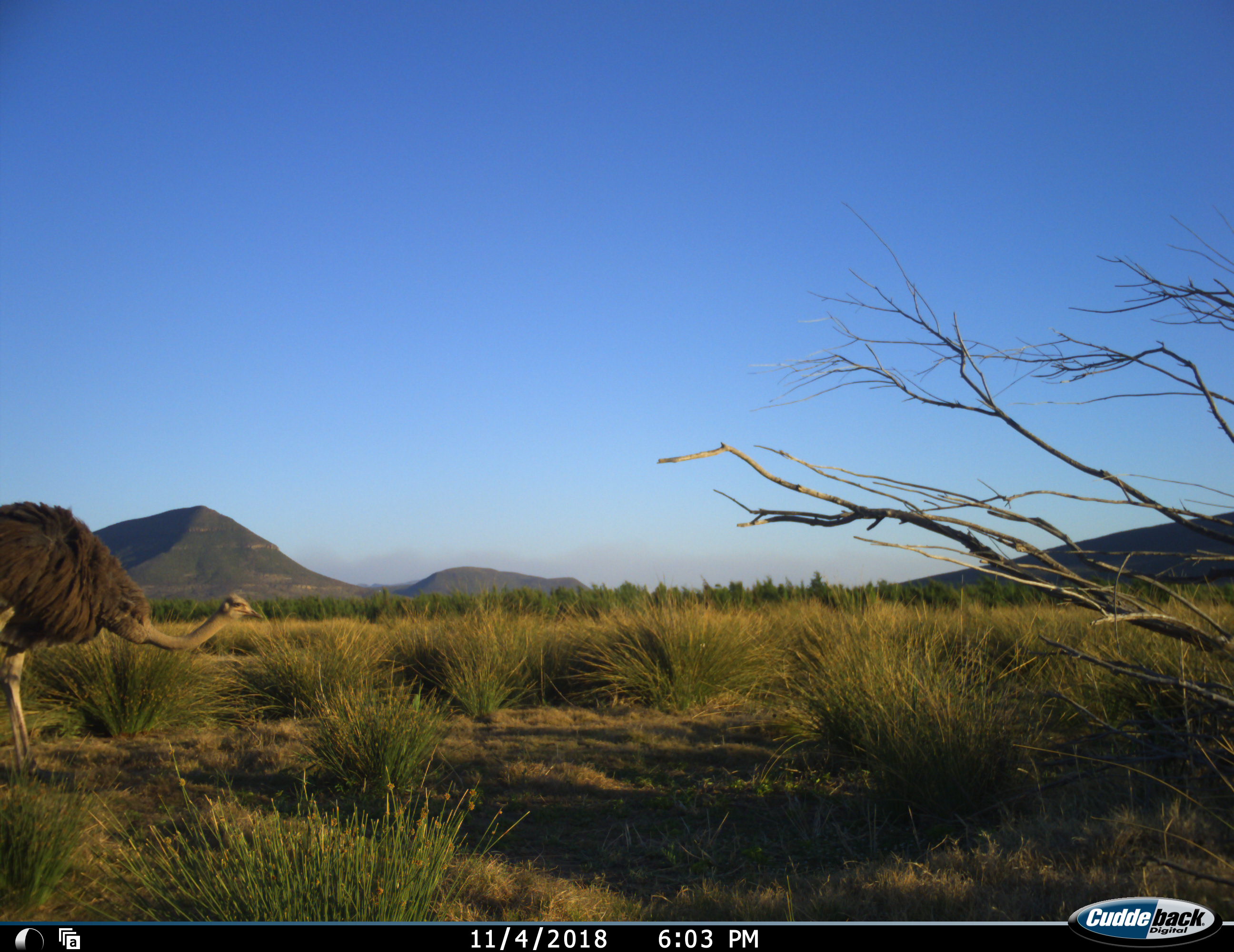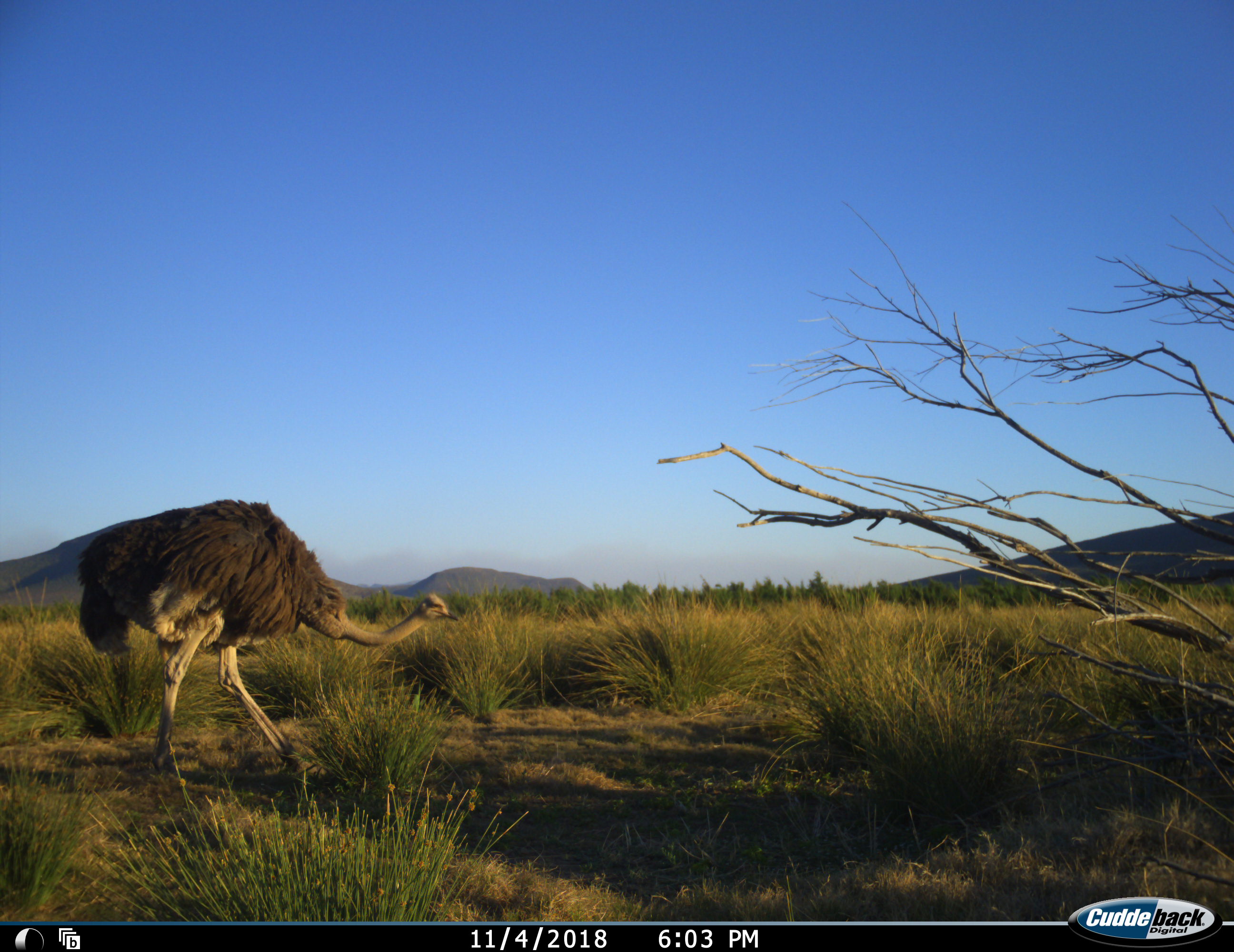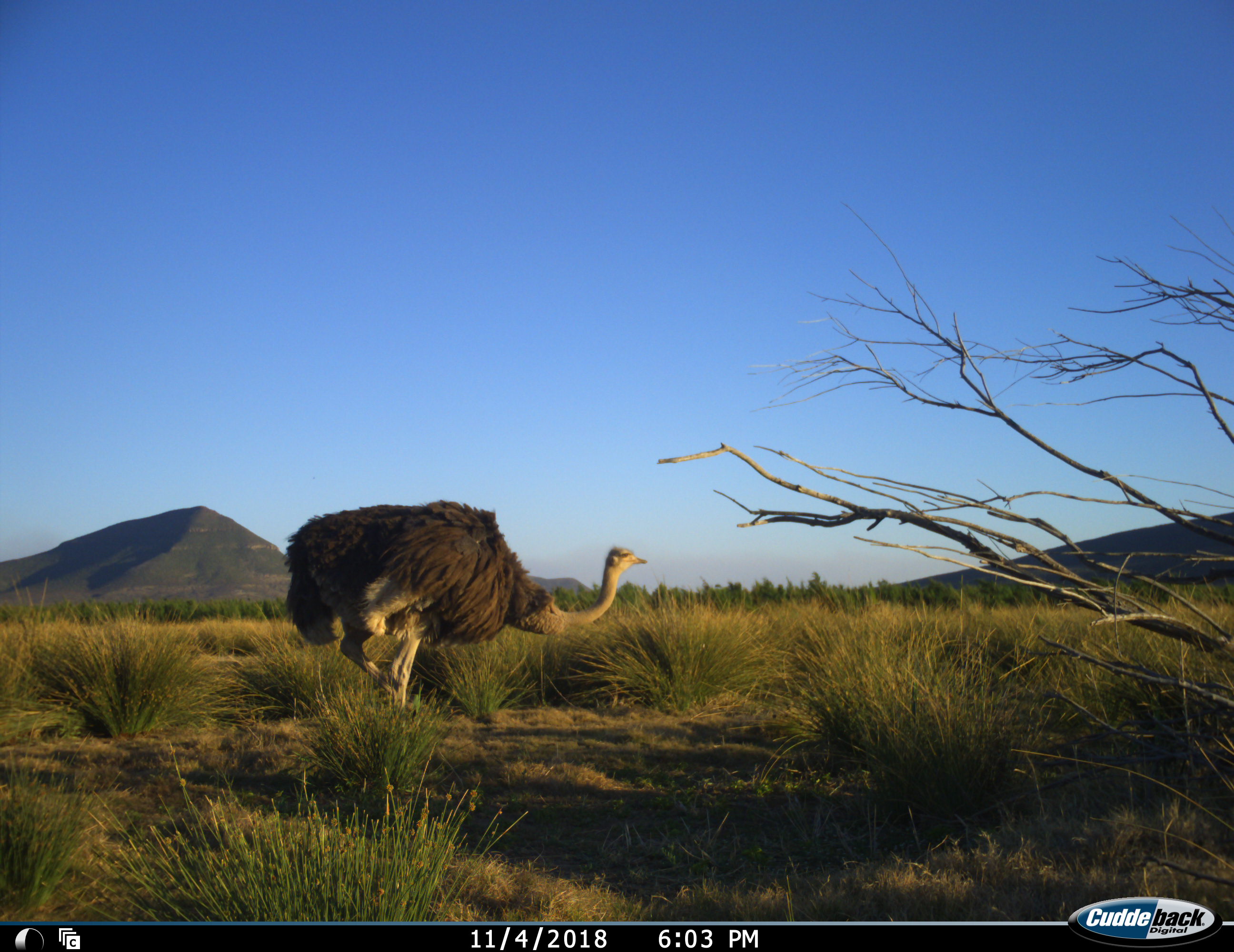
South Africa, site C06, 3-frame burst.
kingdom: Animalia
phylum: Chordata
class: Aves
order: Struthioniformes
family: Struthionidae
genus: Struthio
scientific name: Struthio camelus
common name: ostrich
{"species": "ostrich (Struthio camelus)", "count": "1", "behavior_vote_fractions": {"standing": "0%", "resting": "0%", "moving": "100%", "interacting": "0%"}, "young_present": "0%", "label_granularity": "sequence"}